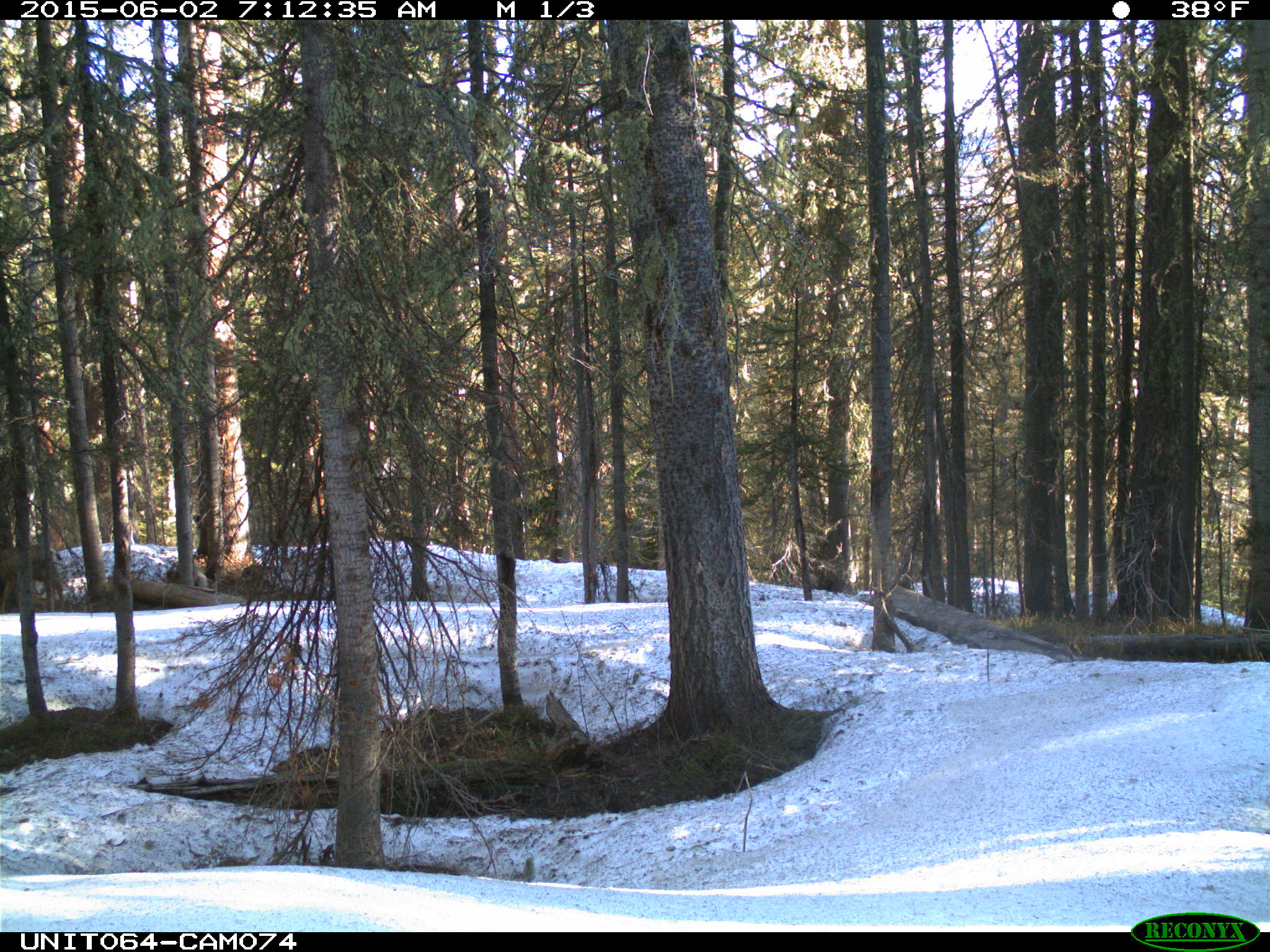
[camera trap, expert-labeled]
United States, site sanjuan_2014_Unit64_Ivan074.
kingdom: Animalia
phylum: Chordata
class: Mammalia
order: Artiodactyla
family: Cervidae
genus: Odocoileus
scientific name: Odocoileus hemionus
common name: mule deer